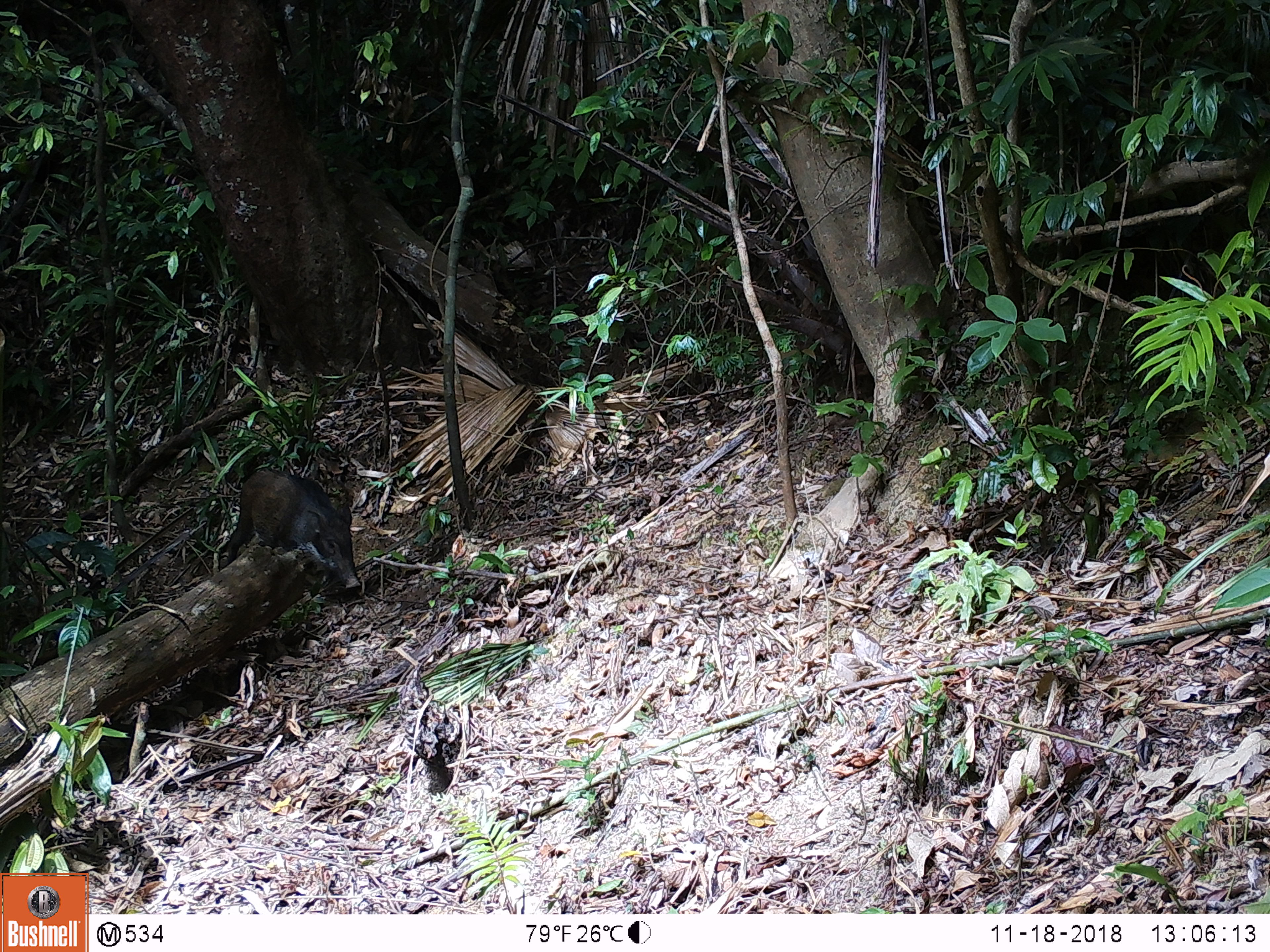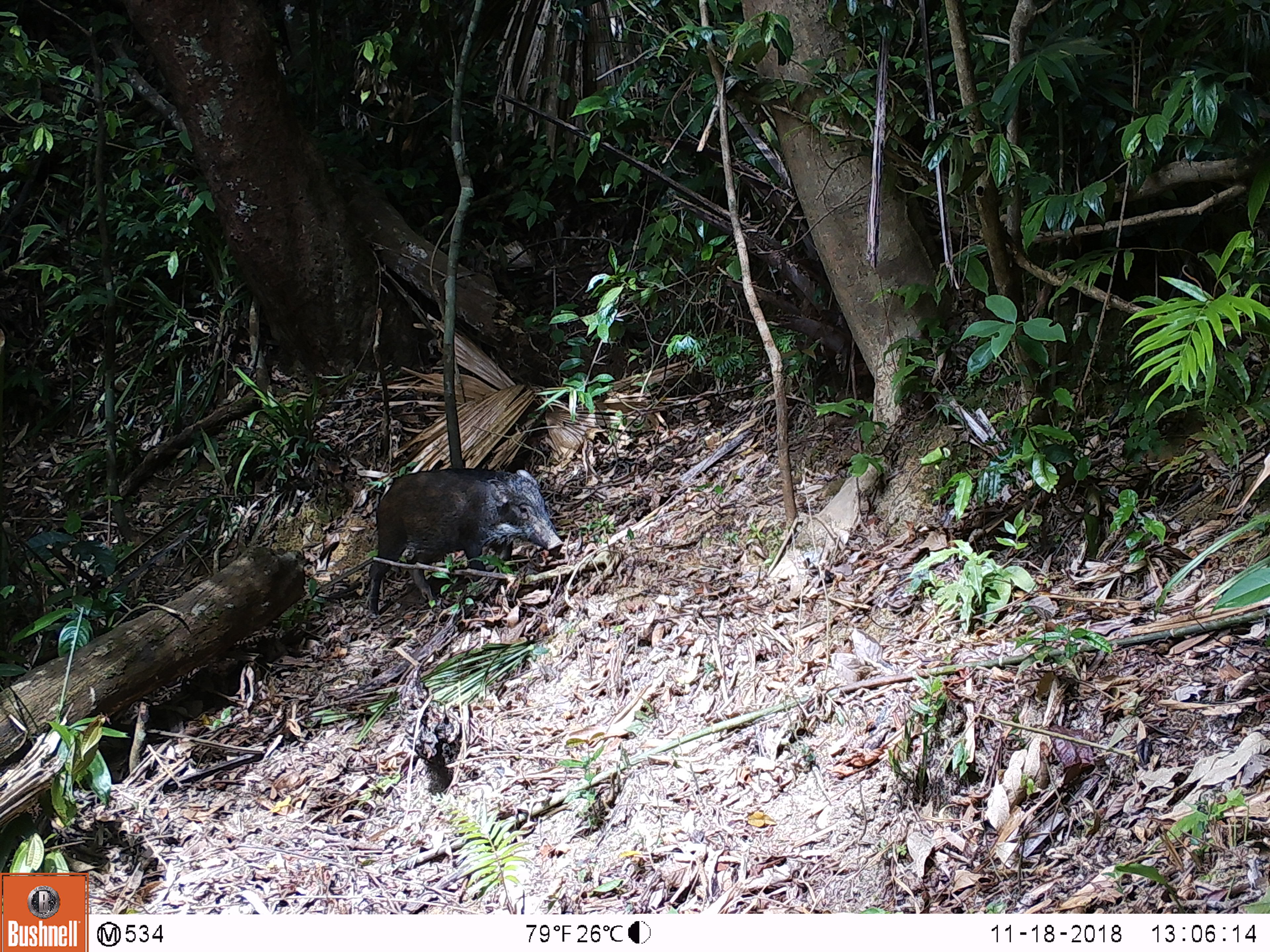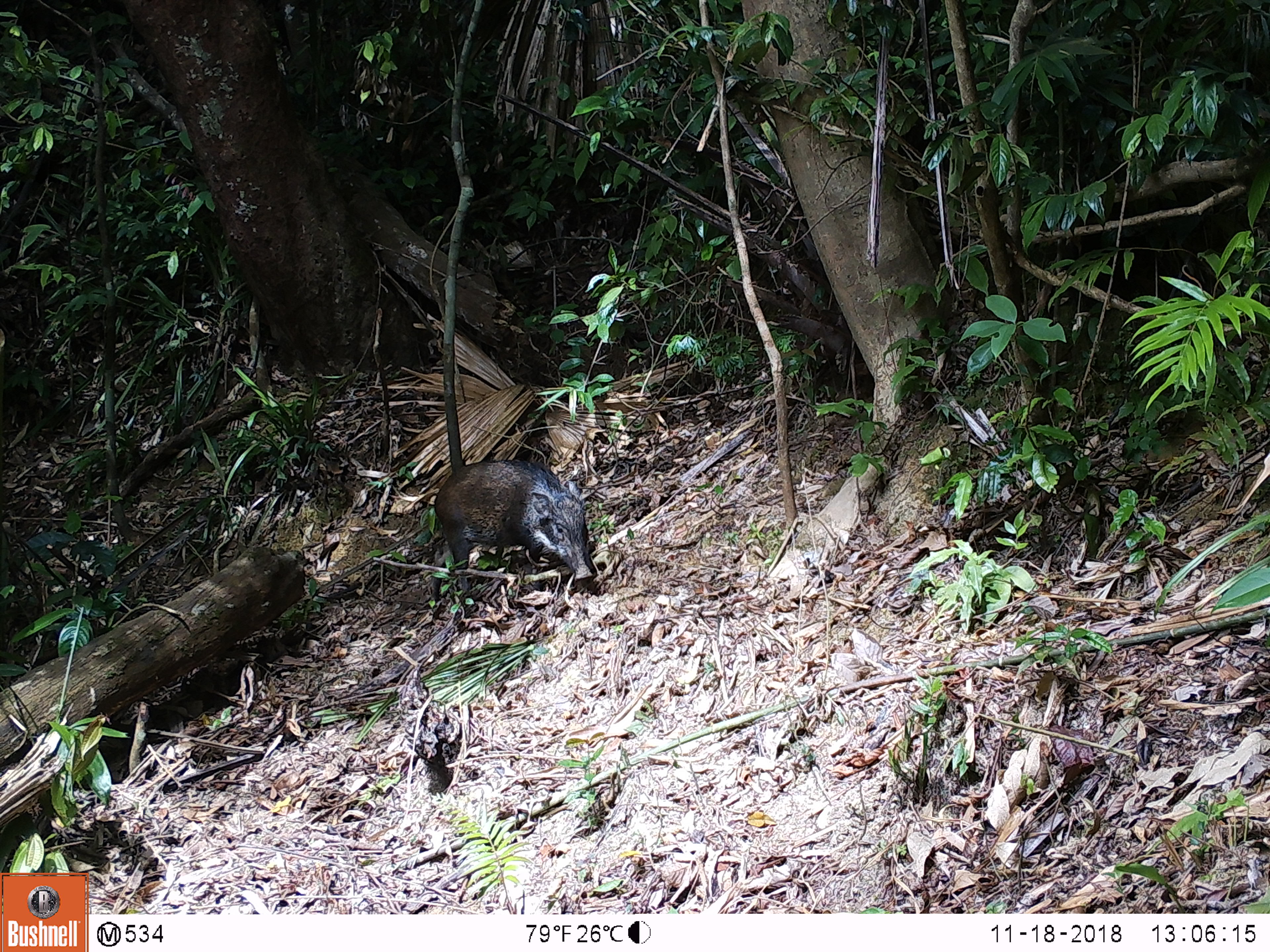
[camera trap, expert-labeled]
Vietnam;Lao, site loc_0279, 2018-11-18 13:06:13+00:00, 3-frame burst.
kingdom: Animalia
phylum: Chordata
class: Mammalia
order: Artiodactyla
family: Suidae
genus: Sus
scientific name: Sus scrofa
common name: eurasian wild pig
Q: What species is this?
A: Eurasian wild pig (Sus scrofa).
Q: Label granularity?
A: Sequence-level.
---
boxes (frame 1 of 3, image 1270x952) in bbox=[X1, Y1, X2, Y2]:
eurasian wild pig: bbox=[225, 467, 361, 590]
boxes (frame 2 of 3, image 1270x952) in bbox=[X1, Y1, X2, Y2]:
eurasian wild pig: bbox=[367, 467, 564, 618]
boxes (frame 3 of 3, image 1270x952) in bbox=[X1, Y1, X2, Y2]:
eurasian wild pig: bbox=[427, 459, 594, 613]